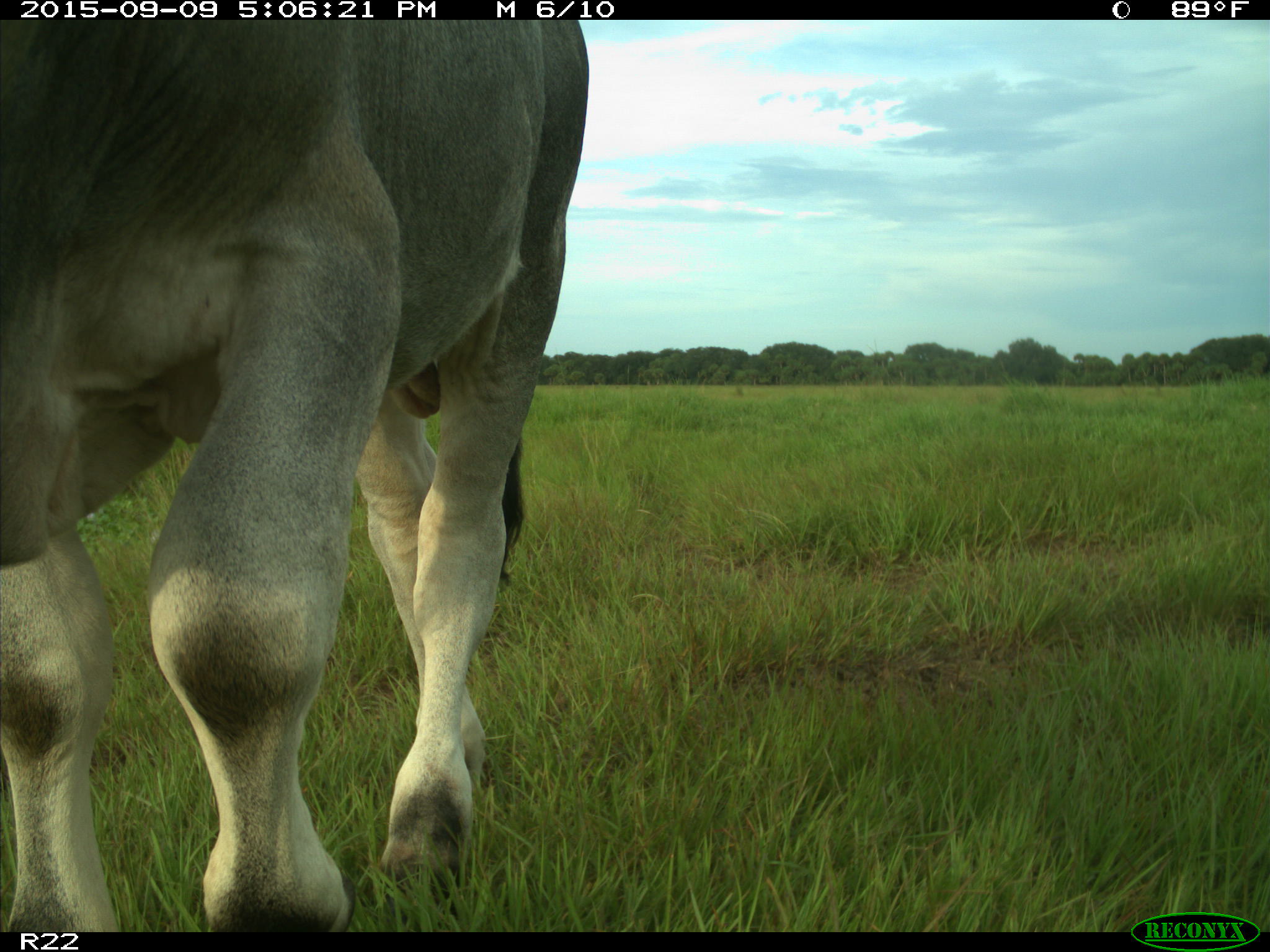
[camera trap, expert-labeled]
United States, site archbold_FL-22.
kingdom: Animalia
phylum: Chordata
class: Mammalia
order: Artiodactyla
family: Bovidae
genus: Bos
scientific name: Bos taurus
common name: domestic cow